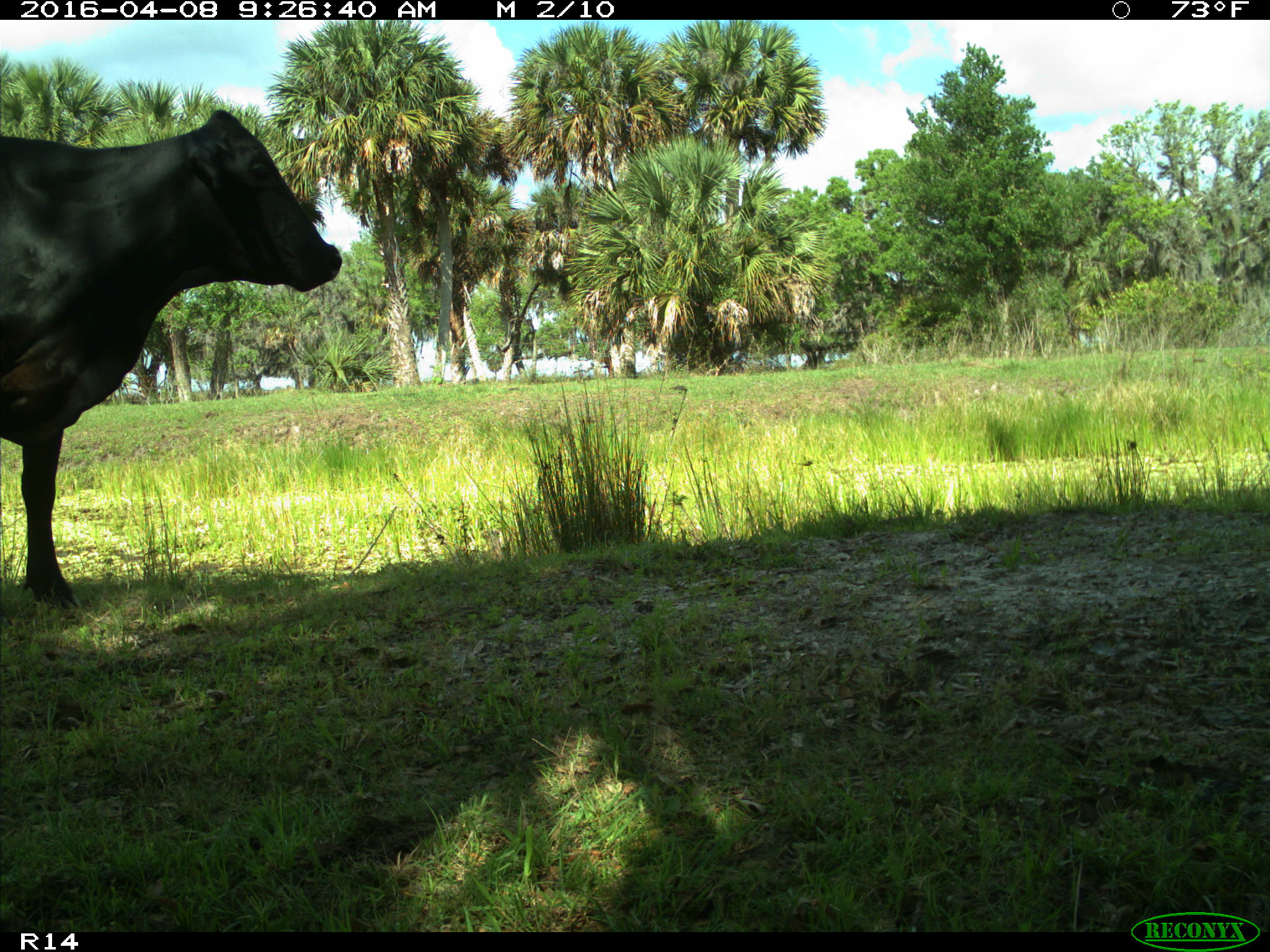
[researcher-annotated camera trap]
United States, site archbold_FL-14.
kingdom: Animalia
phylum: Chordata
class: Mammalia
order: Artiodactyla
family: Bovidae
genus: Bos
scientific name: Bos taurus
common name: domestic cow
Bos taurus (domestic cow).